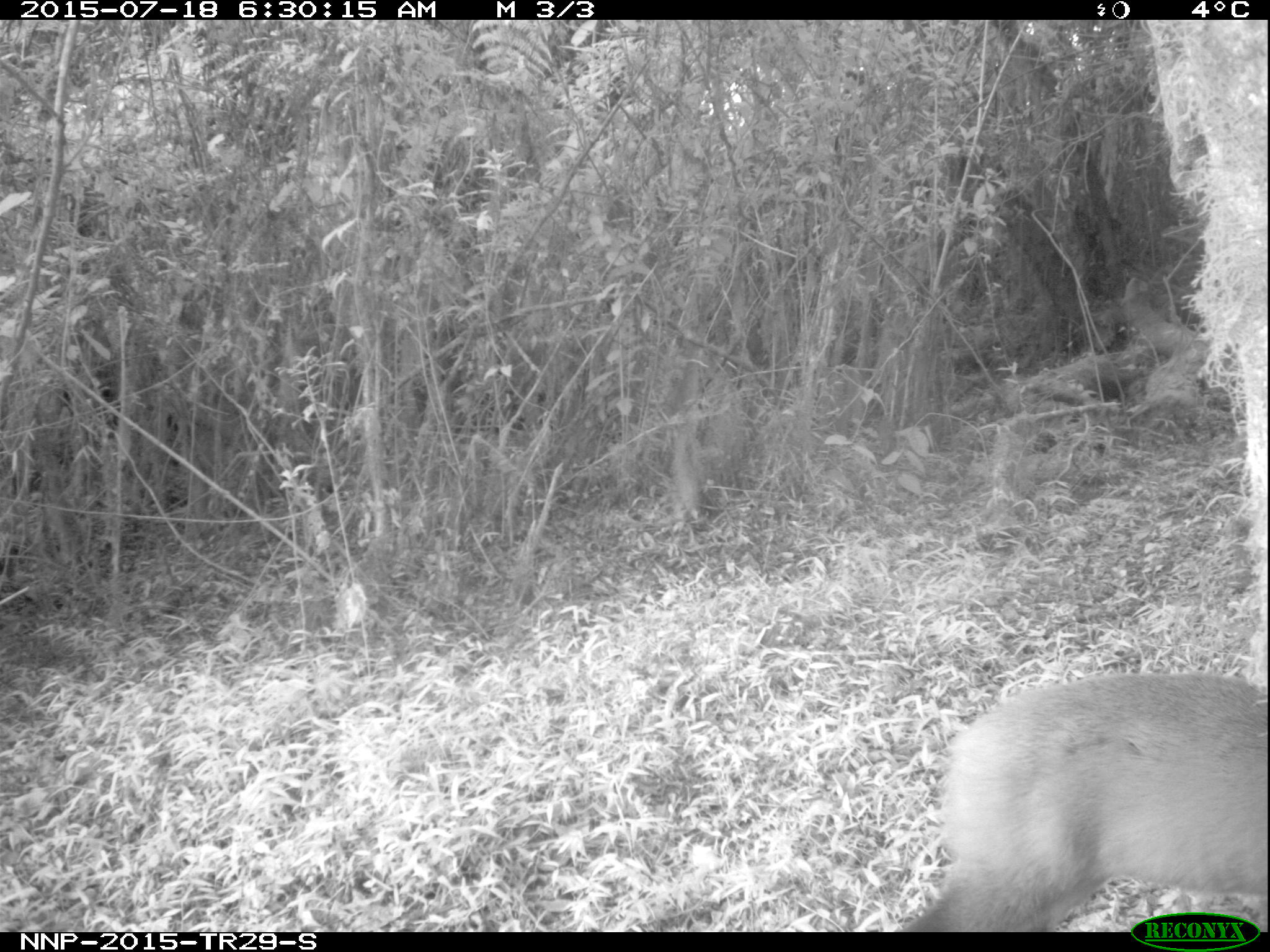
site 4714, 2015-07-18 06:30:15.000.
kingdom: Animalia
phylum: Chordata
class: Mammalia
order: Artiodactyla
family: Bovidae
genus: Cephalophus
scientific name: Cephalophus nigrifrons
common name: black-fronted duiker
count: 1